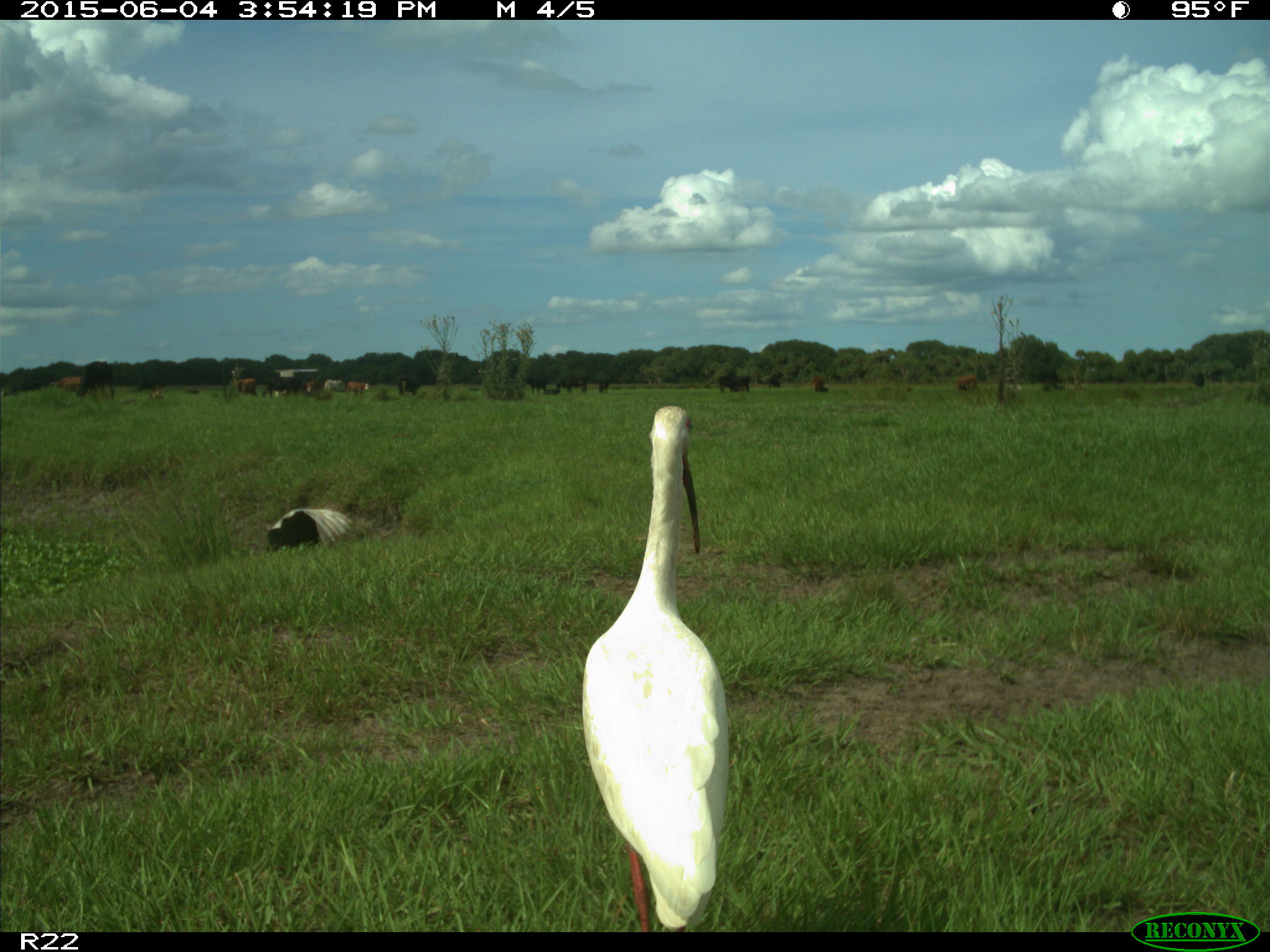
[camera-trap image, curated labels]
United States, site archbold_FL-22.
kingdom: Animalia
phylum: Chordata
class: Mammalia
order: Artiodactyla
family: Bovidae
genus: Bos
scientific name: Bos taurus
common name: domestic cow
Bos taurus (domestic cow).